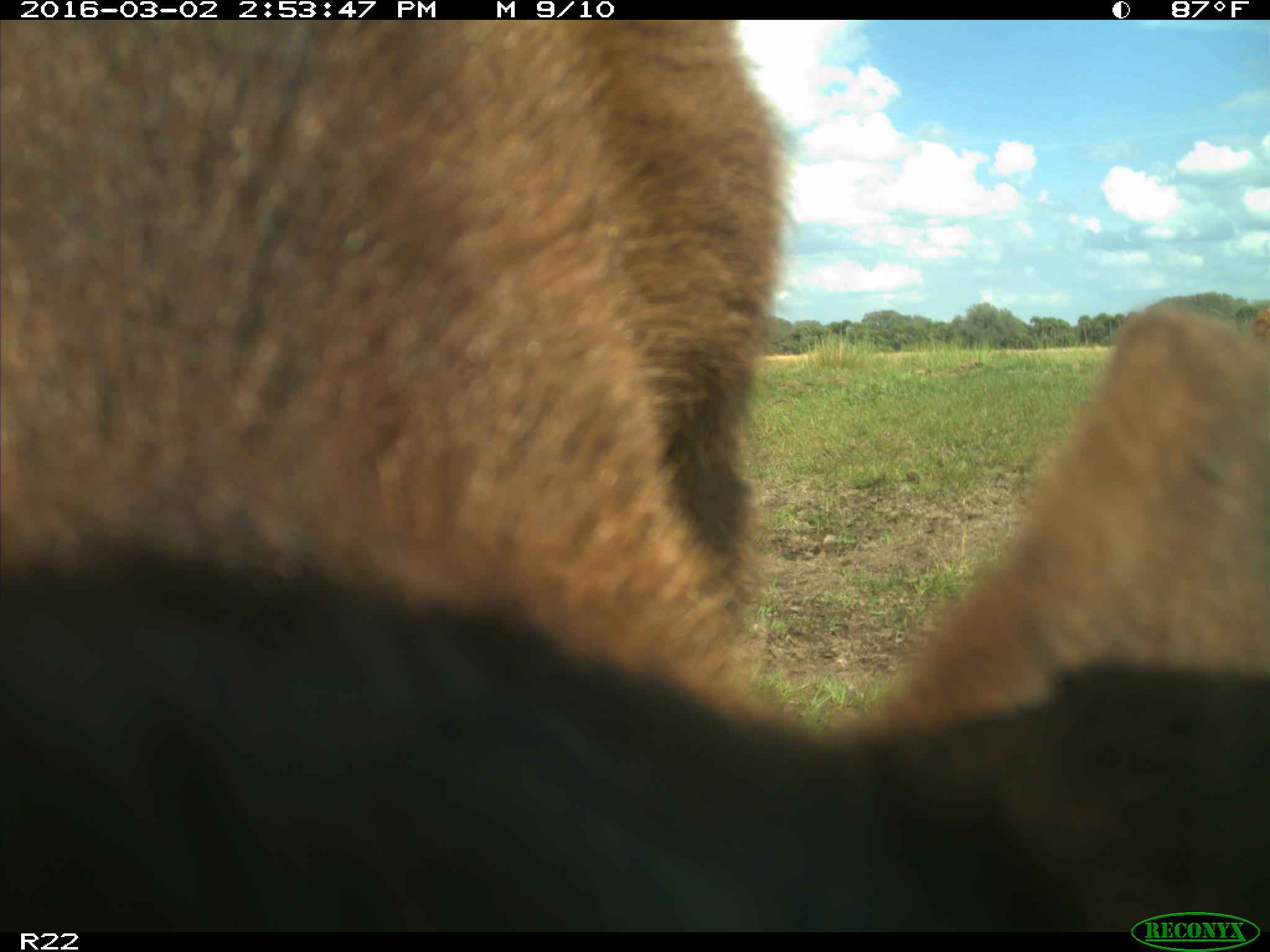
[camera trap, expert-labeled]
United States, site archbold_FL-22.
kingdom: Animalia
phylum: Chordata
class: Mammalia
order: Artiodactyla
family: Bovidae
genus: Bos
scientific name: Bos taurus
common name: domestic cow